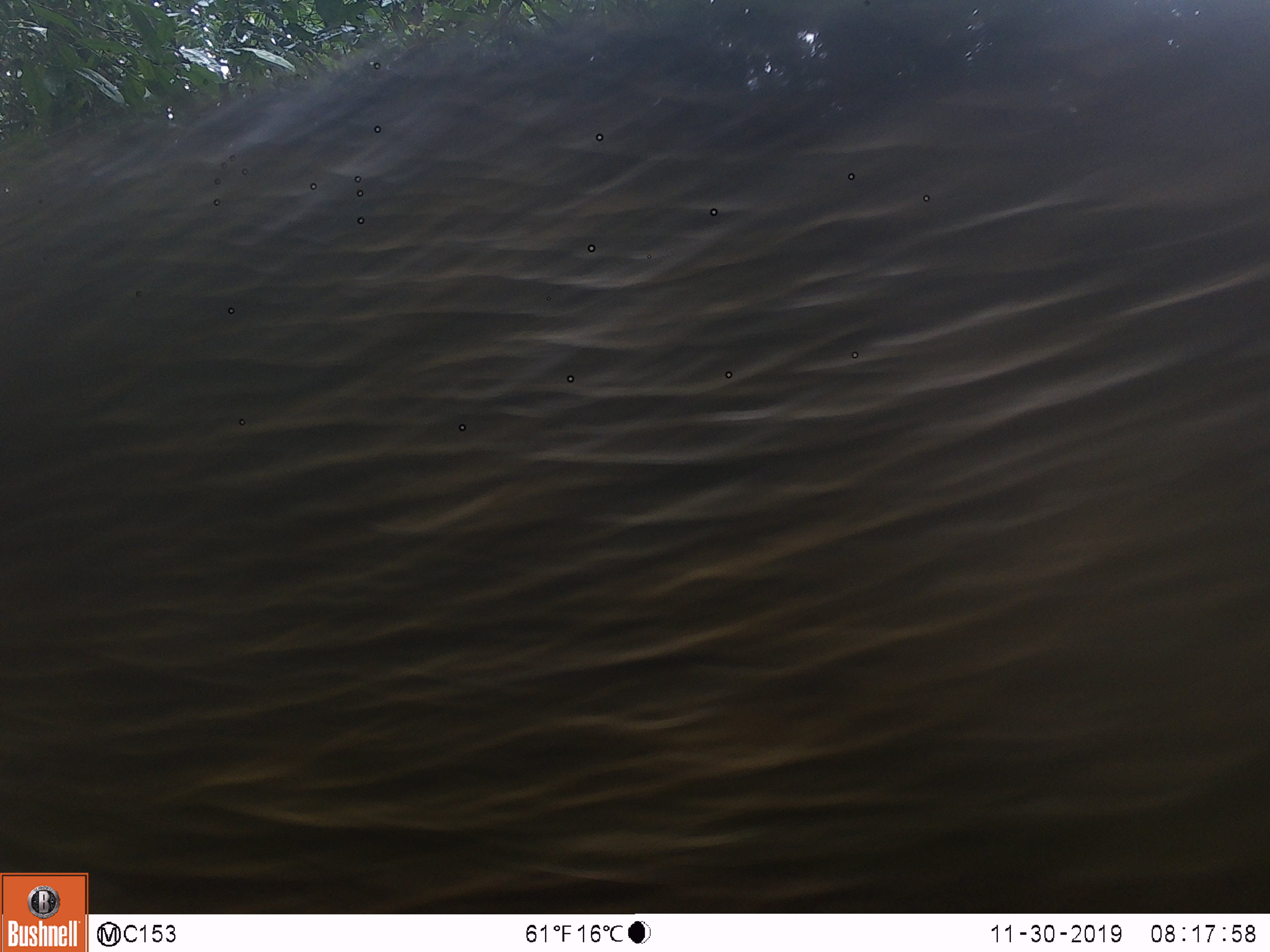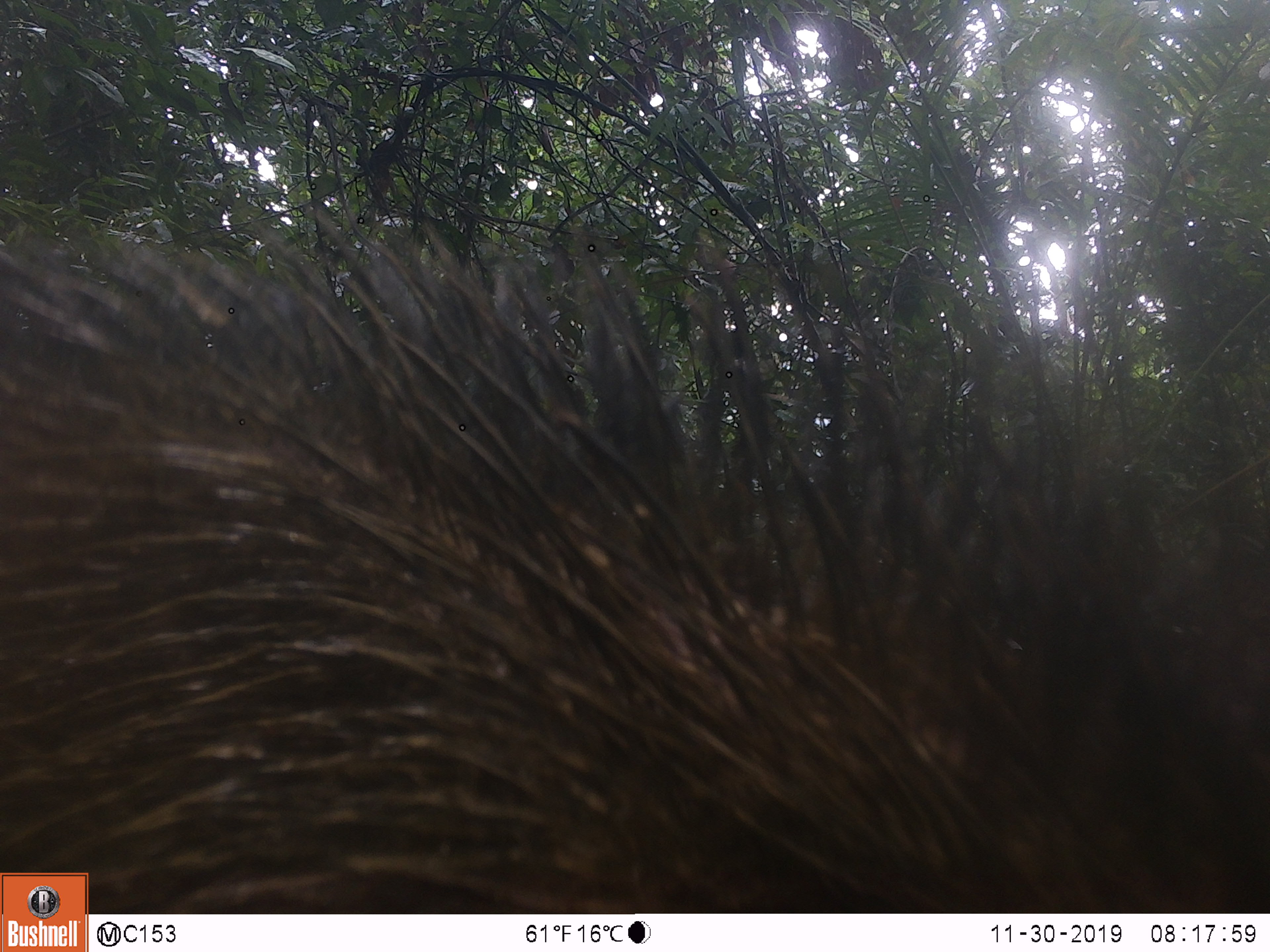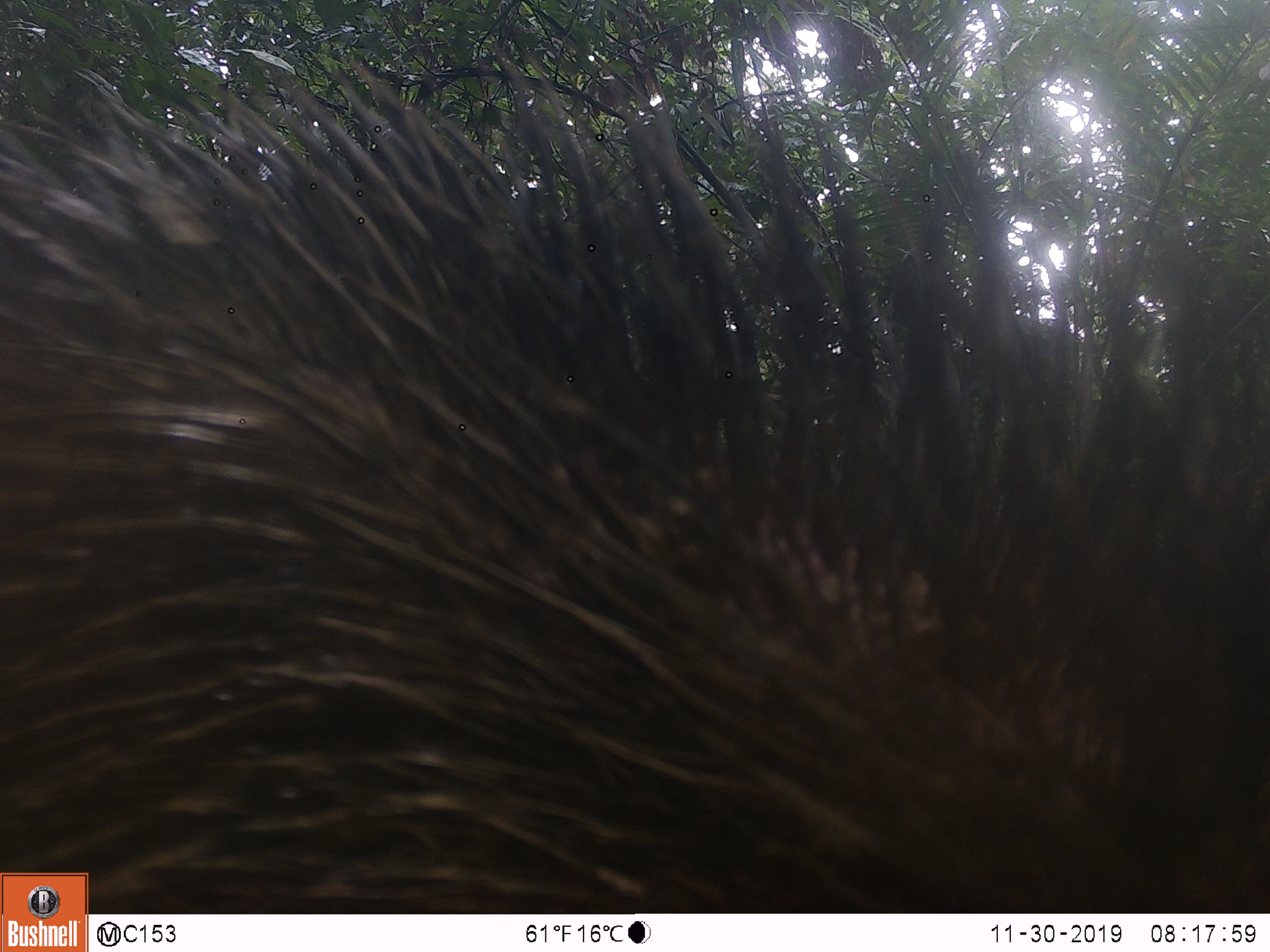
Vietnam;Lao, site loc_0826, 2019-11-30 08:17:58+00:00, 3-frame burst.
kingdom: Animalia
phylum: Chordata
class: Mammalia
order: Artiodactyla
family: Suidae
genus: Sus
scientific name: Sus scrofa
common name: eurasian wild pig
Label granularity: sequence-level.